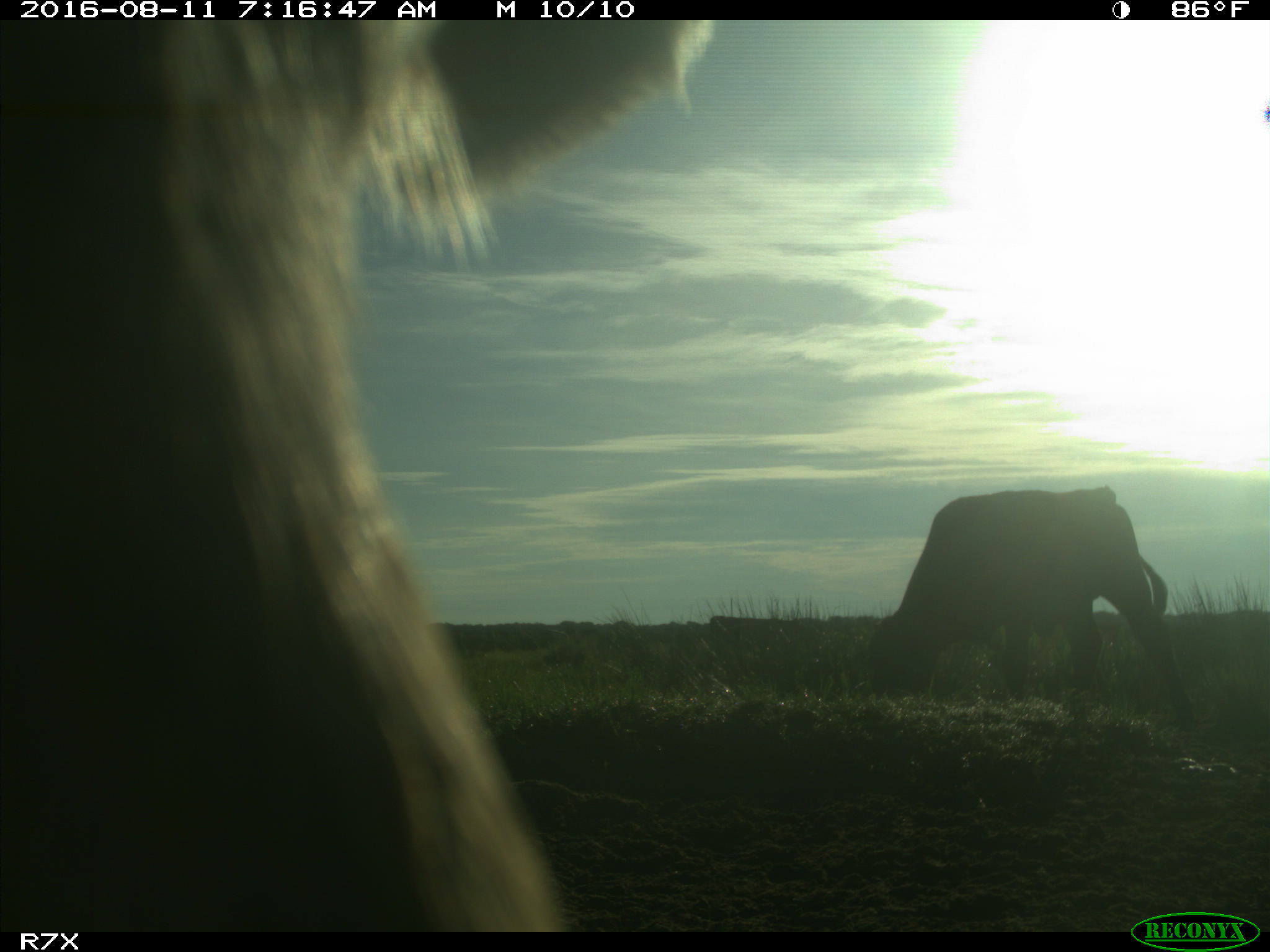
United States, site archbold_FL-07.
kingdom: Animalia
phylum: Chordata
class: Mammalia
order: Artiodactyla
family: Bovidae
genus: Bos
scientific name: Bos taurus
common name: domestic cow